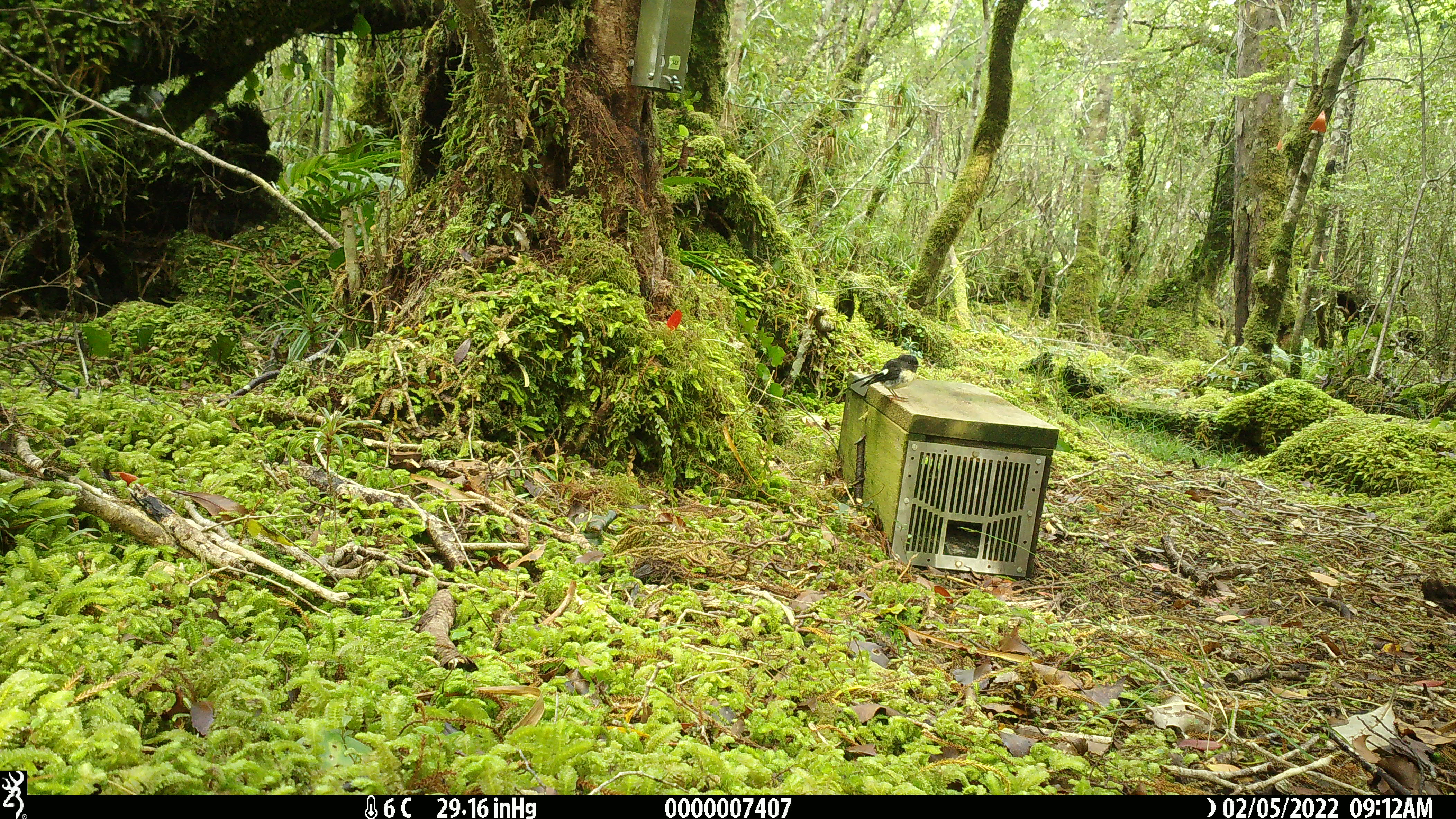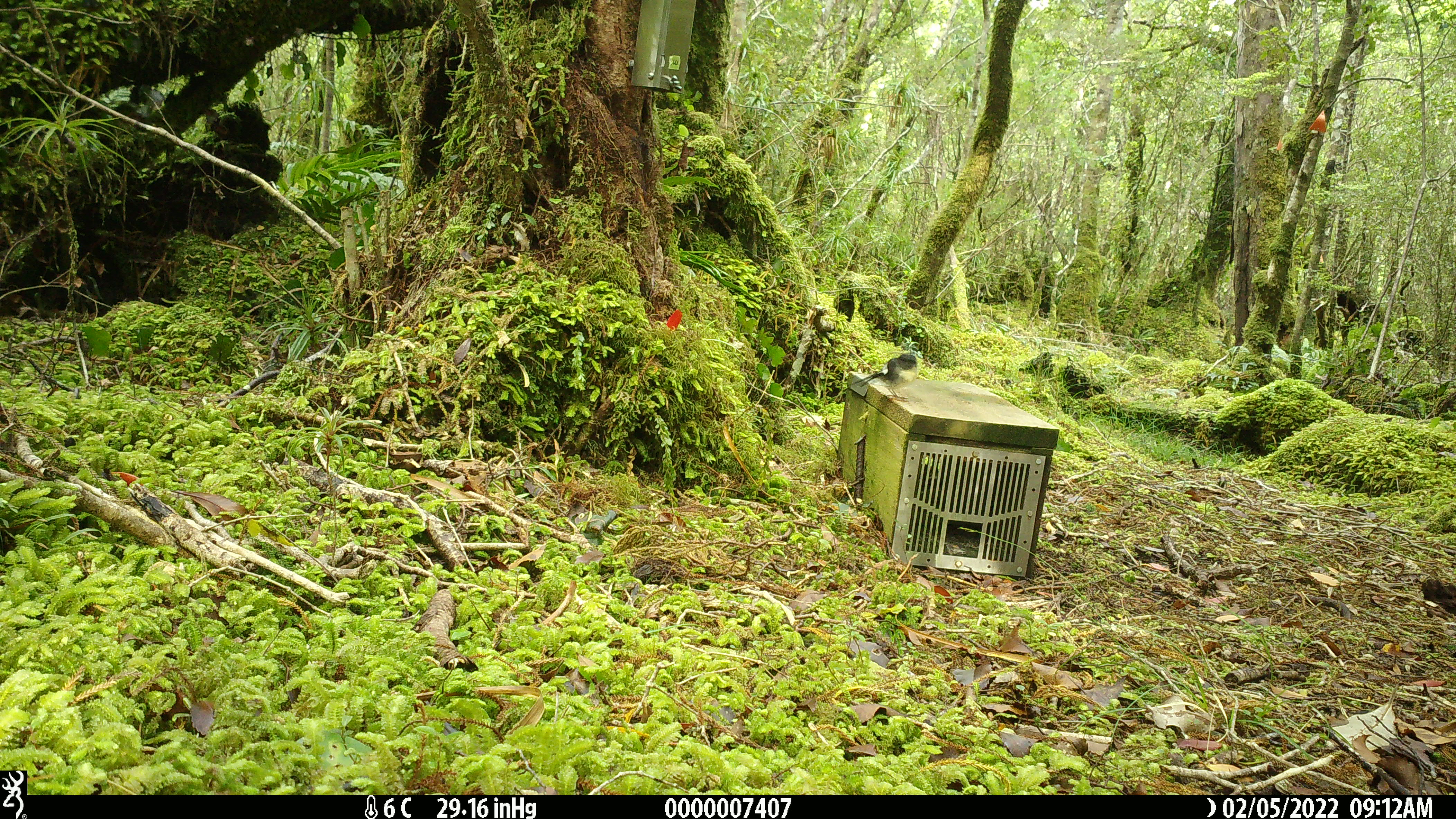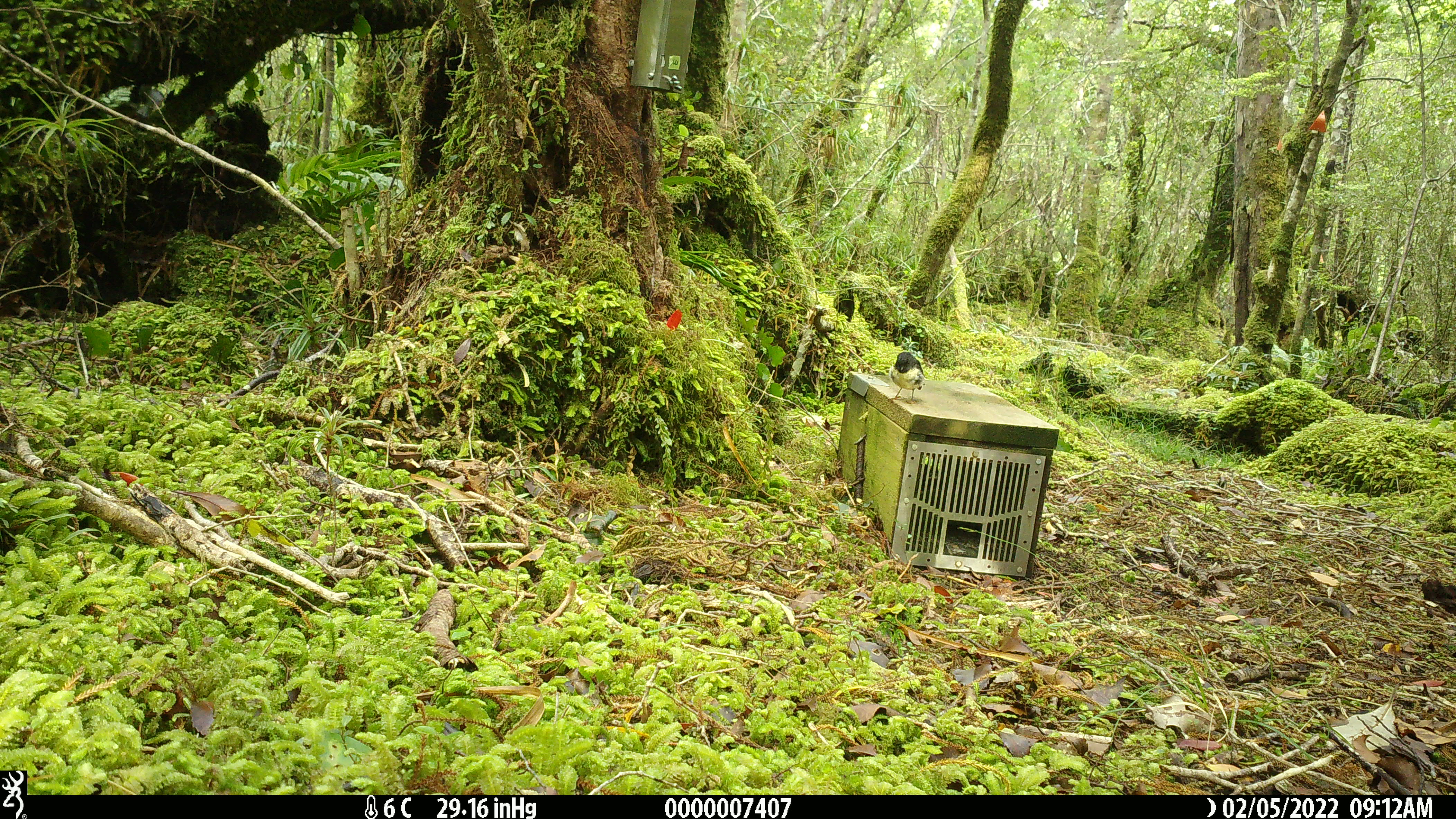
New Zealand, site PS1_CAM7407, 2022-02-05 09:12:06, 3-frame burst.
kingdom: Animalia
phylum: Chordata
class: Aves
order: Passeriformes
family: Petroicidae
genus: Petroica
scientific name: Petroica macrocephala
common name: tomtit